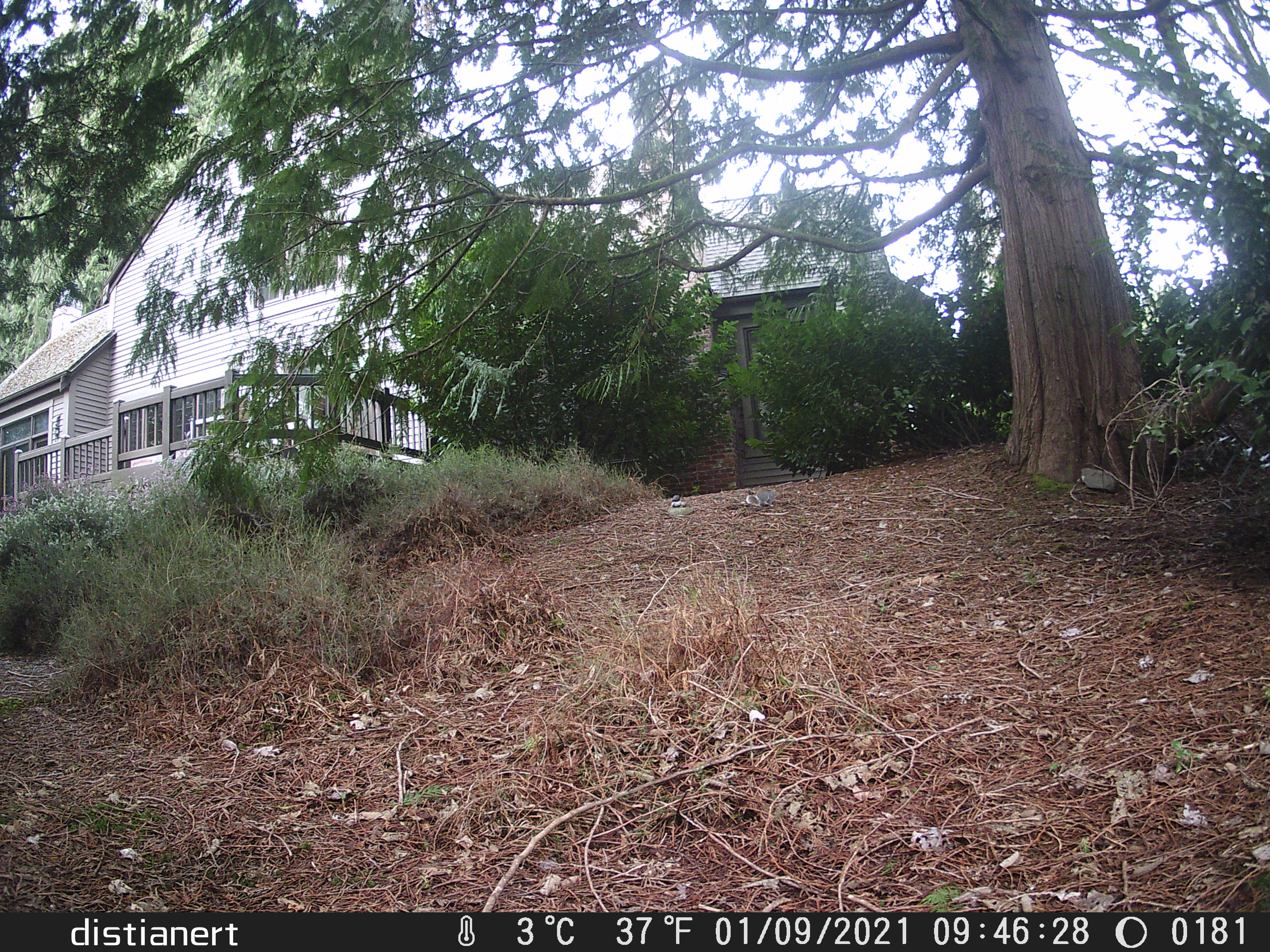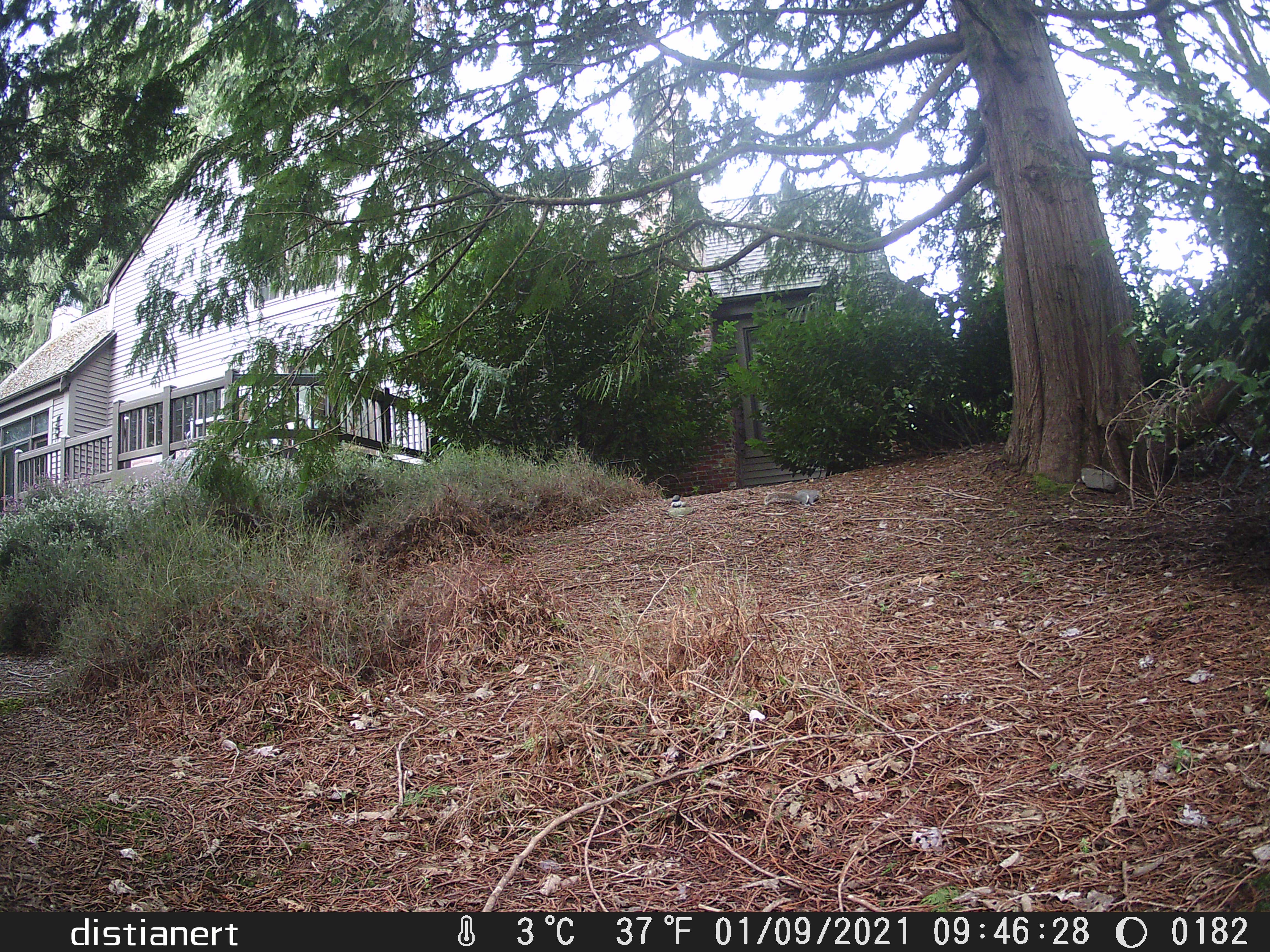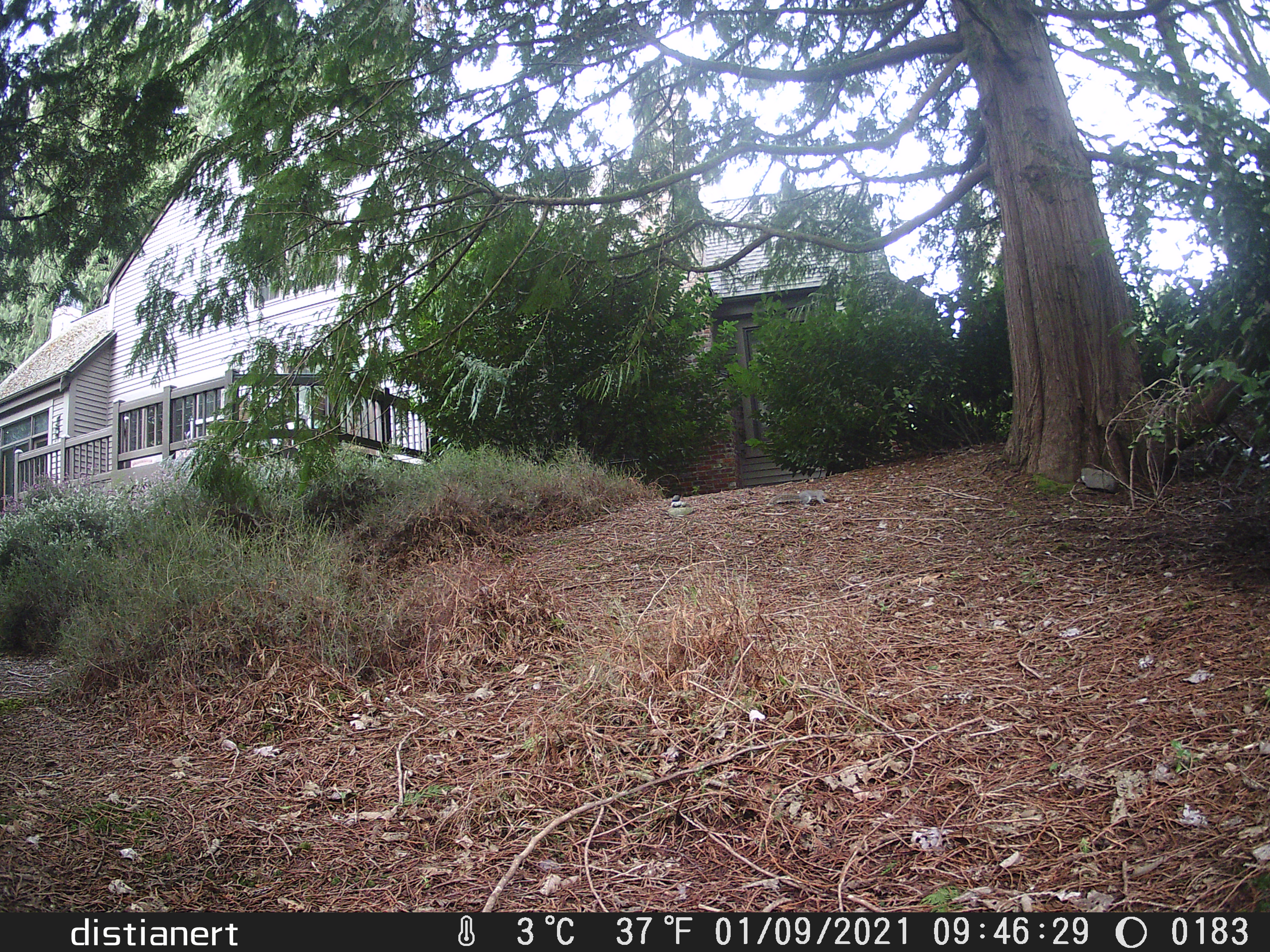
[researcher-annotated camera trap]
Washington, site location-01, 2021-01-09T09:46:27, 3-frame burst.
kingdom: Animalia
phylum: Chordata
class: Mammalia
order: Rodentia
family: Sciuridae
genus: Sciurus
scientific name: Sciurus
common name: squirrel